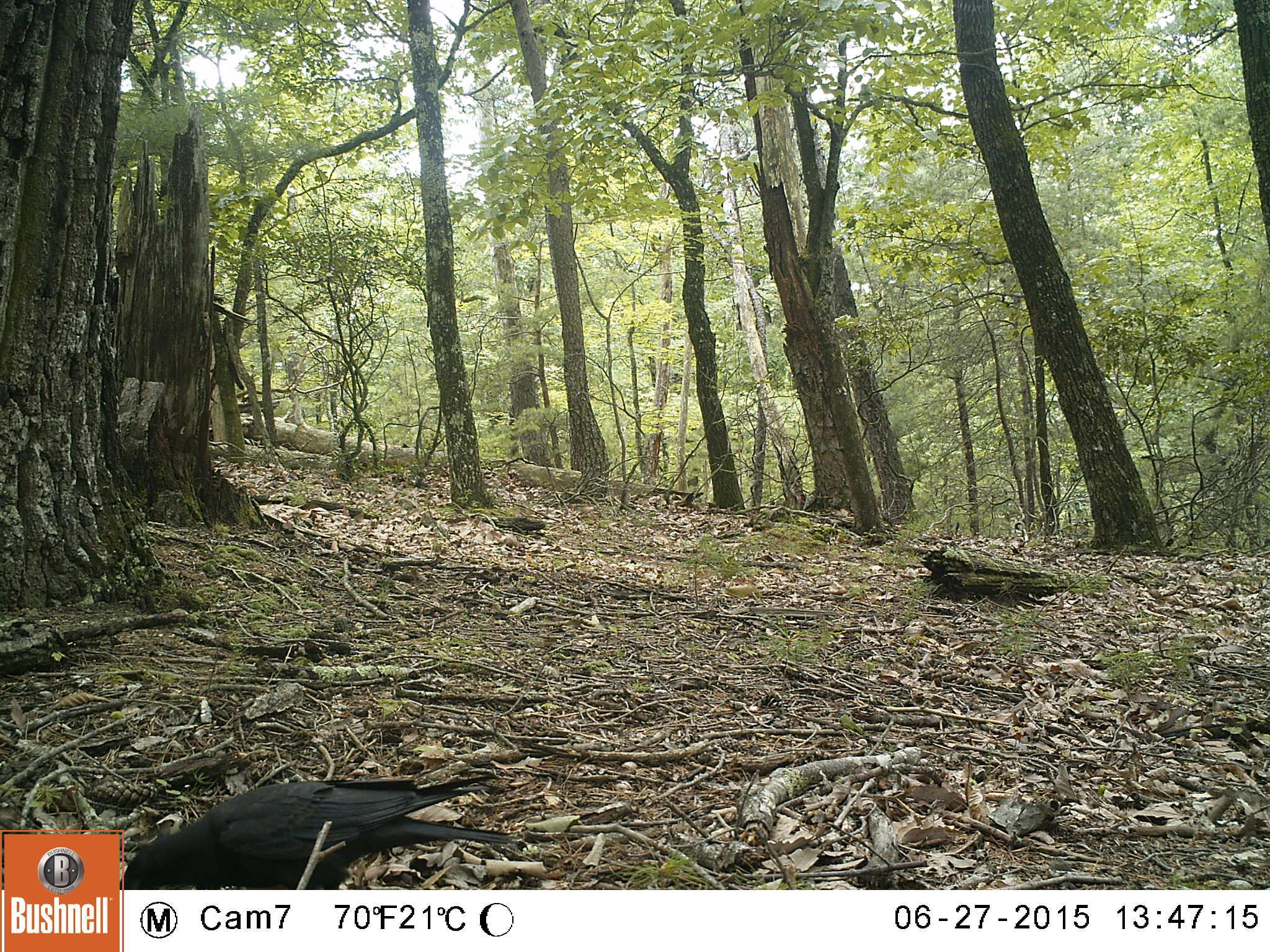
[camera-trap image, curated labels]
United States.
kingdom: Animalia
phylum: Chordata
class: Aves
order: Passeriformes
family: Corvidae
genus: Corvus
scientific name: Corvus brachyrhynchos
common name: american crow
American Crow (Corvus brachyrhynchos).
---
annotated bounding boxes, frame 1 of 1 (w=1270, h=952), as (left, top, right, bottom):
American Crow: (118, 757, 529, 892)